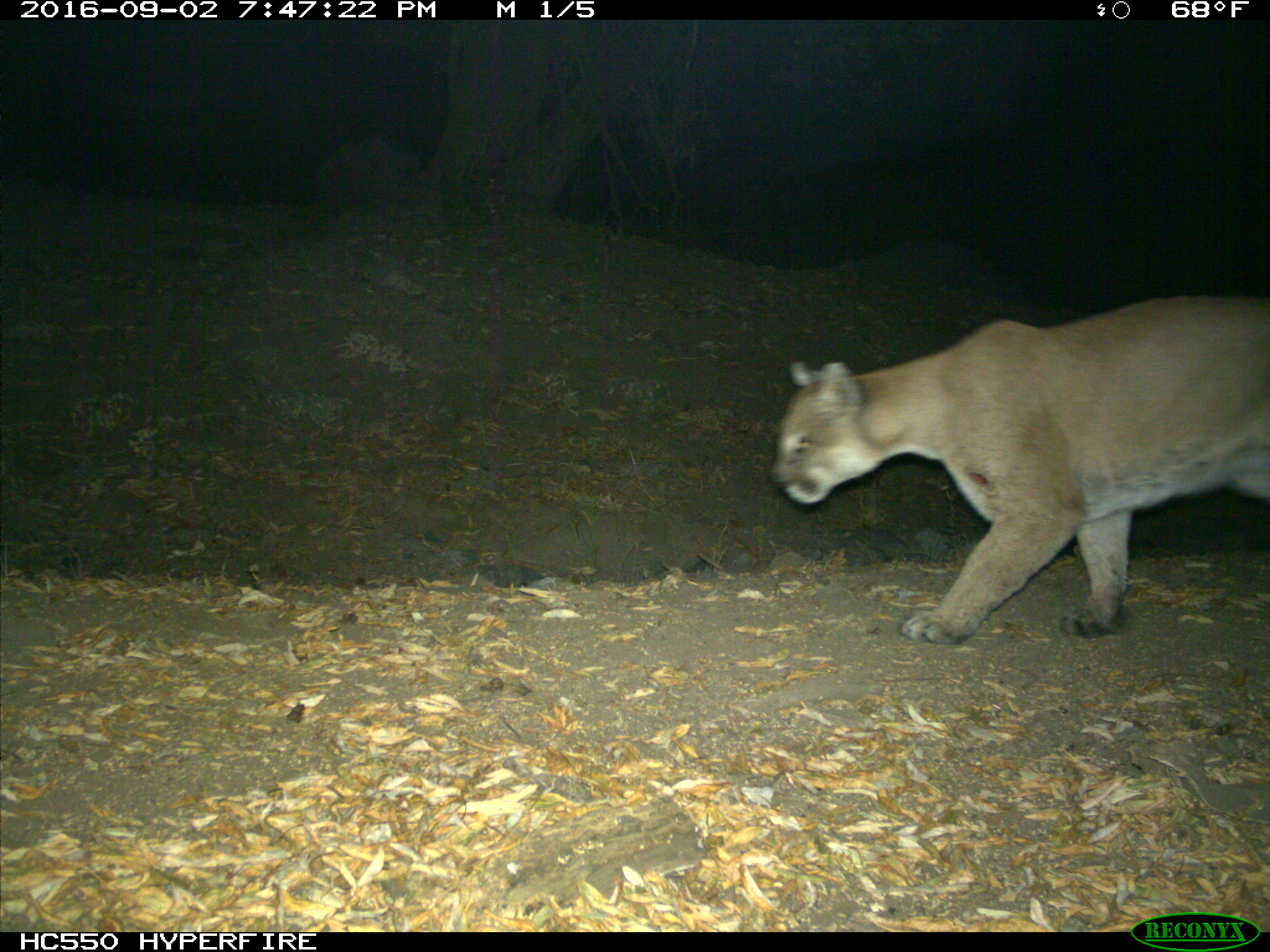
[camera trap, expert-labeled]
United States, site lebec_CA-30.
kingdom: Animalia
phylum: Chordata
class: Mammalia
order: Carnivora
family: Felidae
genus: Puma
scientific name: Puma concolor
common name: mountain lion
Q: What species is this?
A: Puma concolor (mountain lion).